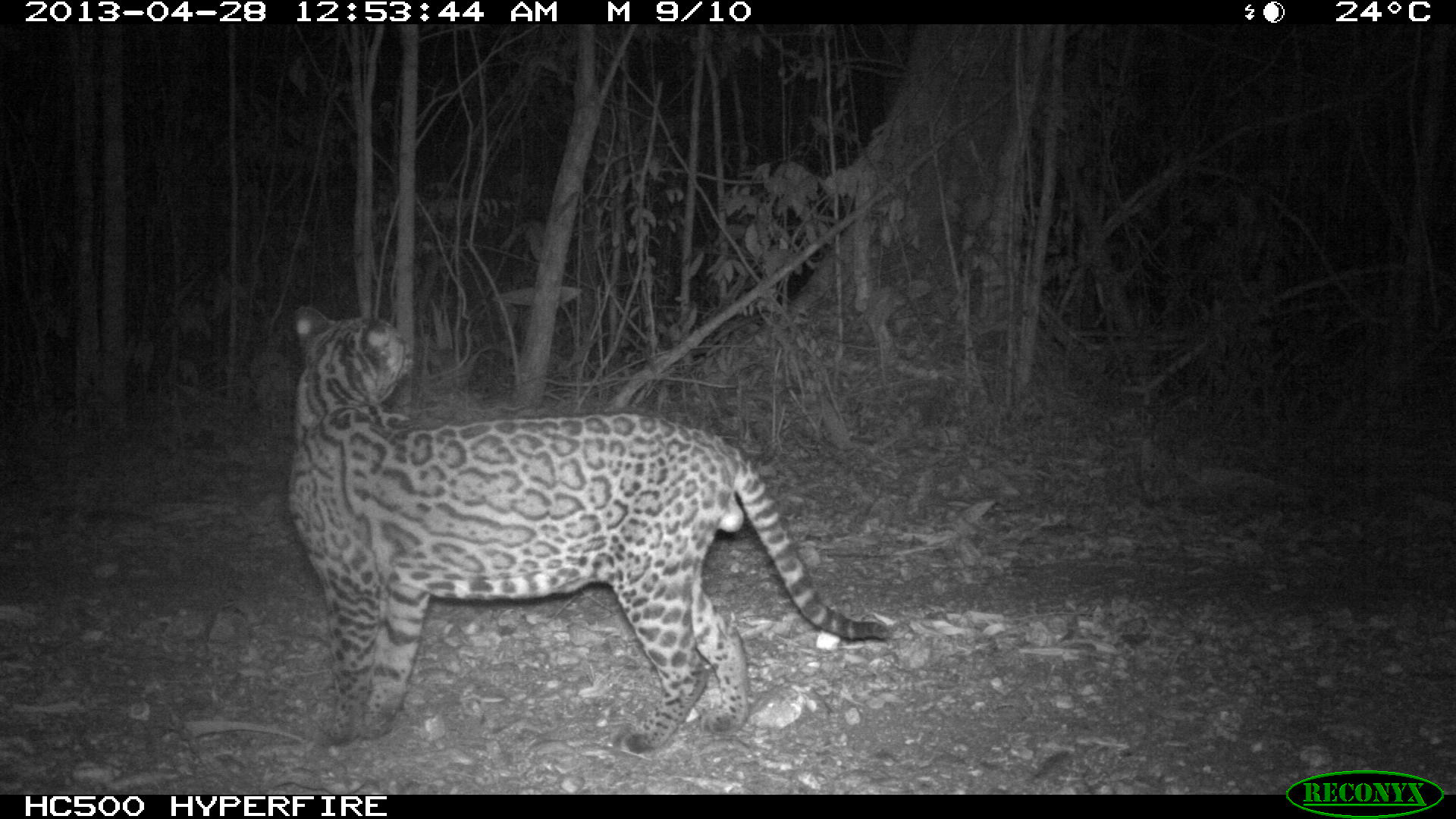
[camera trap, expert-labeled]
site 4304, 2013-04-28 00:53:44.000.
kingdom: Animalia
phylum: Chordata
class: Mammalia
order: Carnivora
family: Felidae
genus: Leopardus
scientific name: Leopardus pardalis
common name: ocelot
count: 1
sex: male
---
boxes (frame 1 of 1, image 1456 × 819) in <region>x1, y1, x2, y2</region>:
leopardus pardalis: <region>281, 305, 889, 754</region>